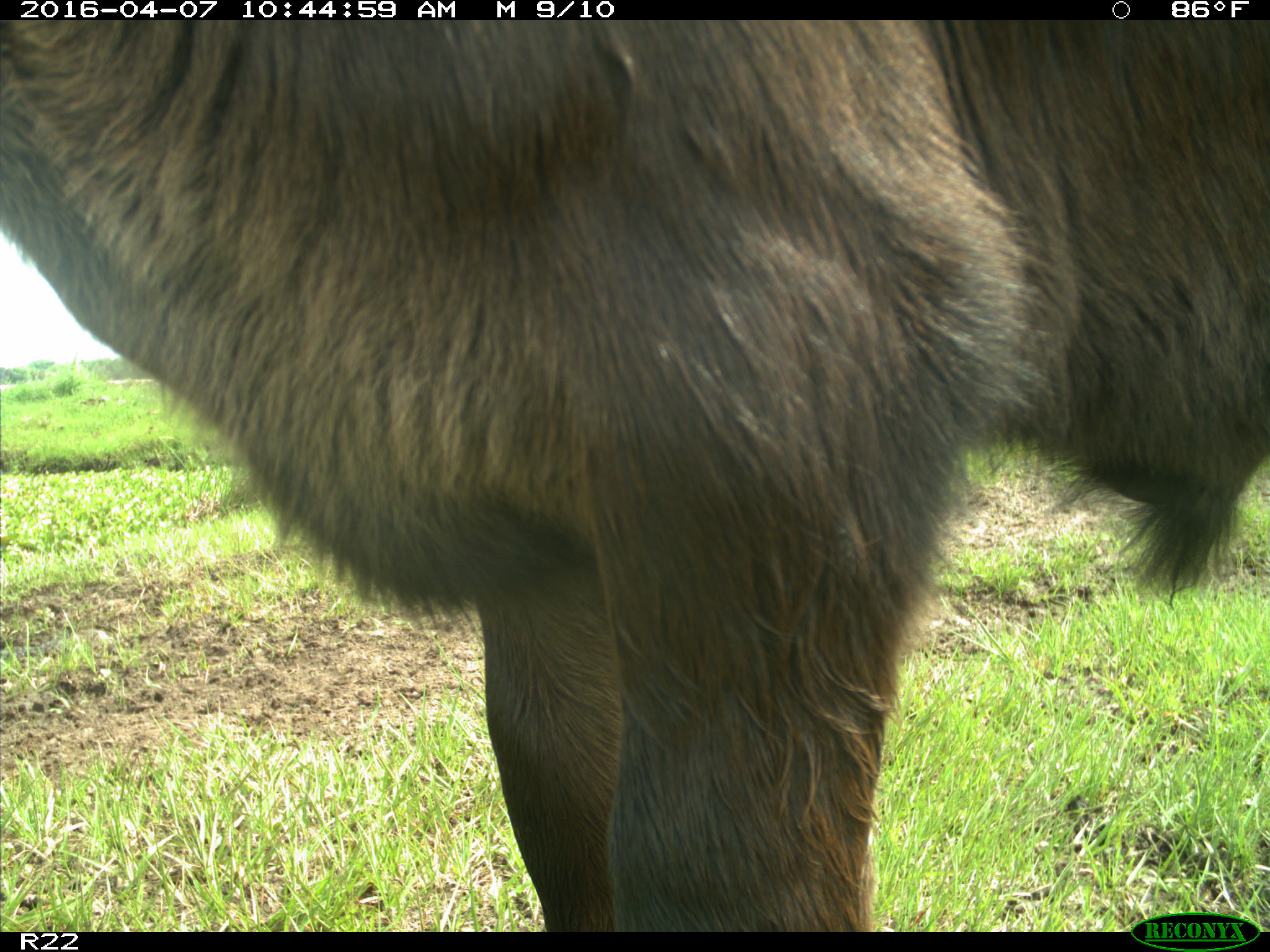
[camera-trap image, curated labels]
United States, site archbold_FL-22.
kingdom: Animalia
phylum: Chordata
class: Mammalia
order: Artiodactyla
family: Bovidae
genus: Bos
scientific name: Bos taurus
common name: domestic cow